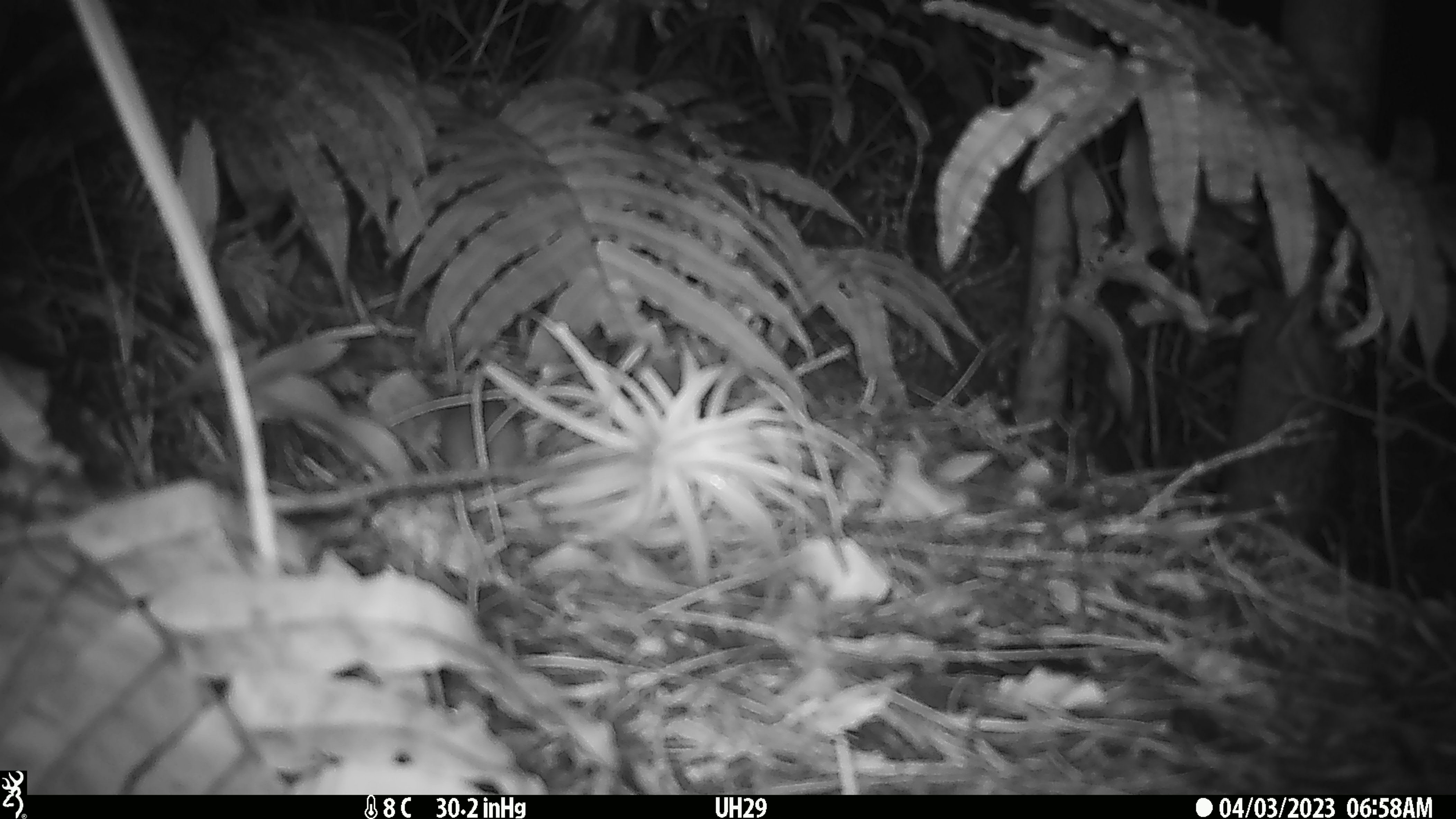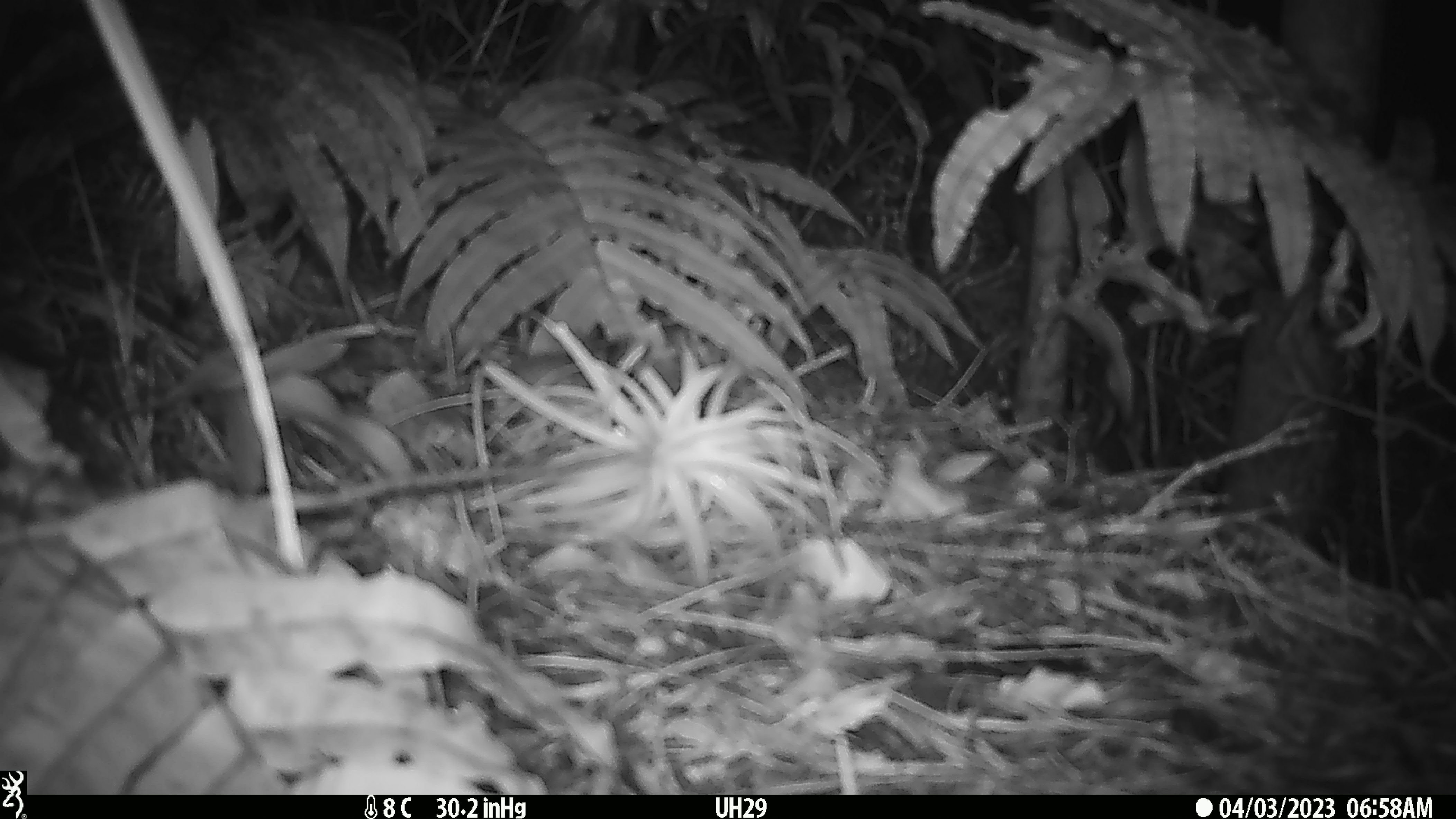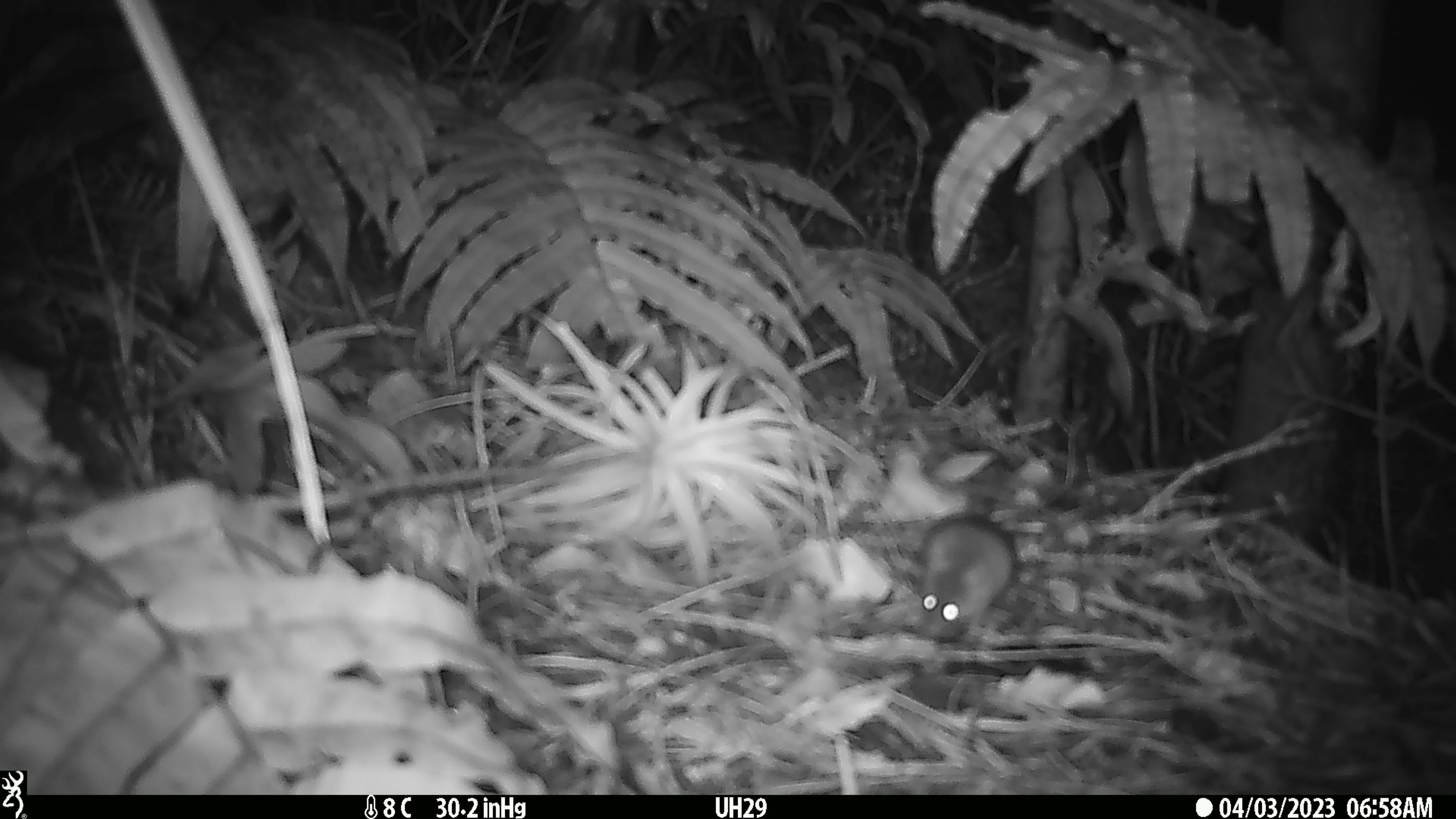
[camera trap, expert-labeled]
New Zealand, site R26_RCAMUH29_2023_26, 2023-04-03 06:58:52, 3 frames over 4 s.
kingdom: Animalia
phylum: Chordata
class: Mammalia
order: Rodentia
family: Muridae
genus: Mus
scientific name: Mus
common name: mouse